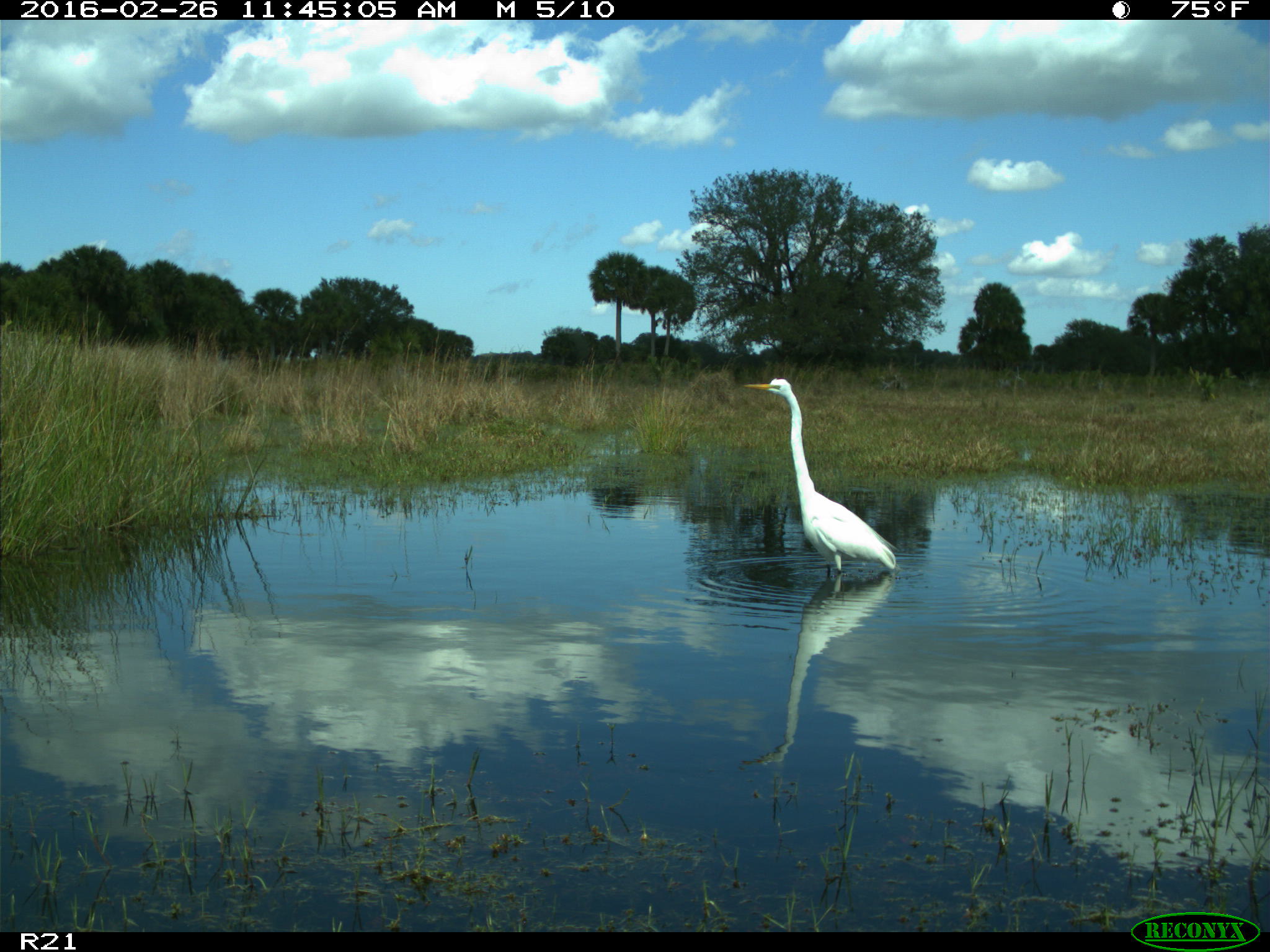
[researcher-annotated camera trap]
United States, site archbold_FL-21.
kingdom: Animalia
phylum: Chordata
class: Aves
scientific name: Aves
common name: birds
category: unidentified bird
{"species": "unidentified bird (birds) (Aves)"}